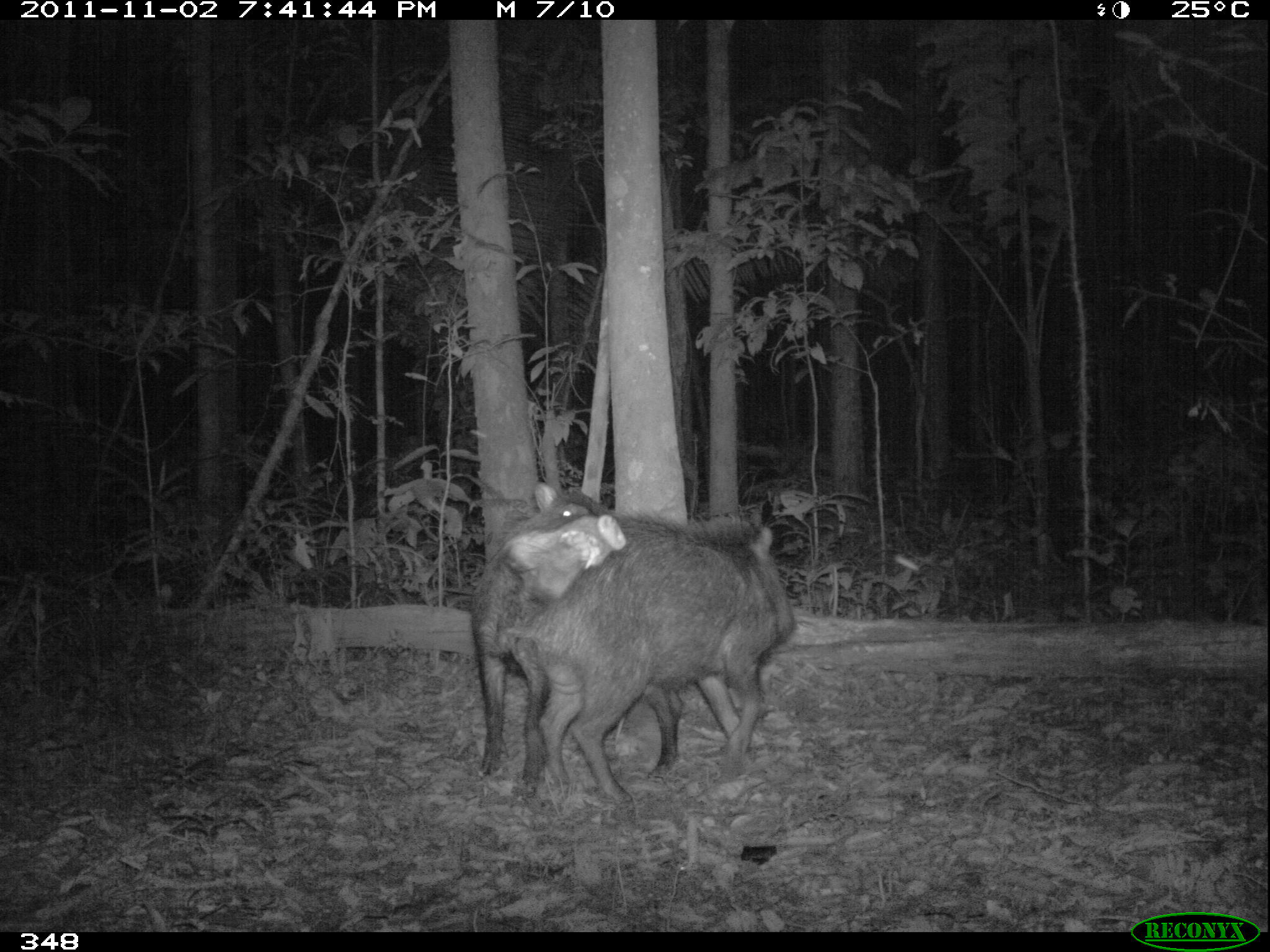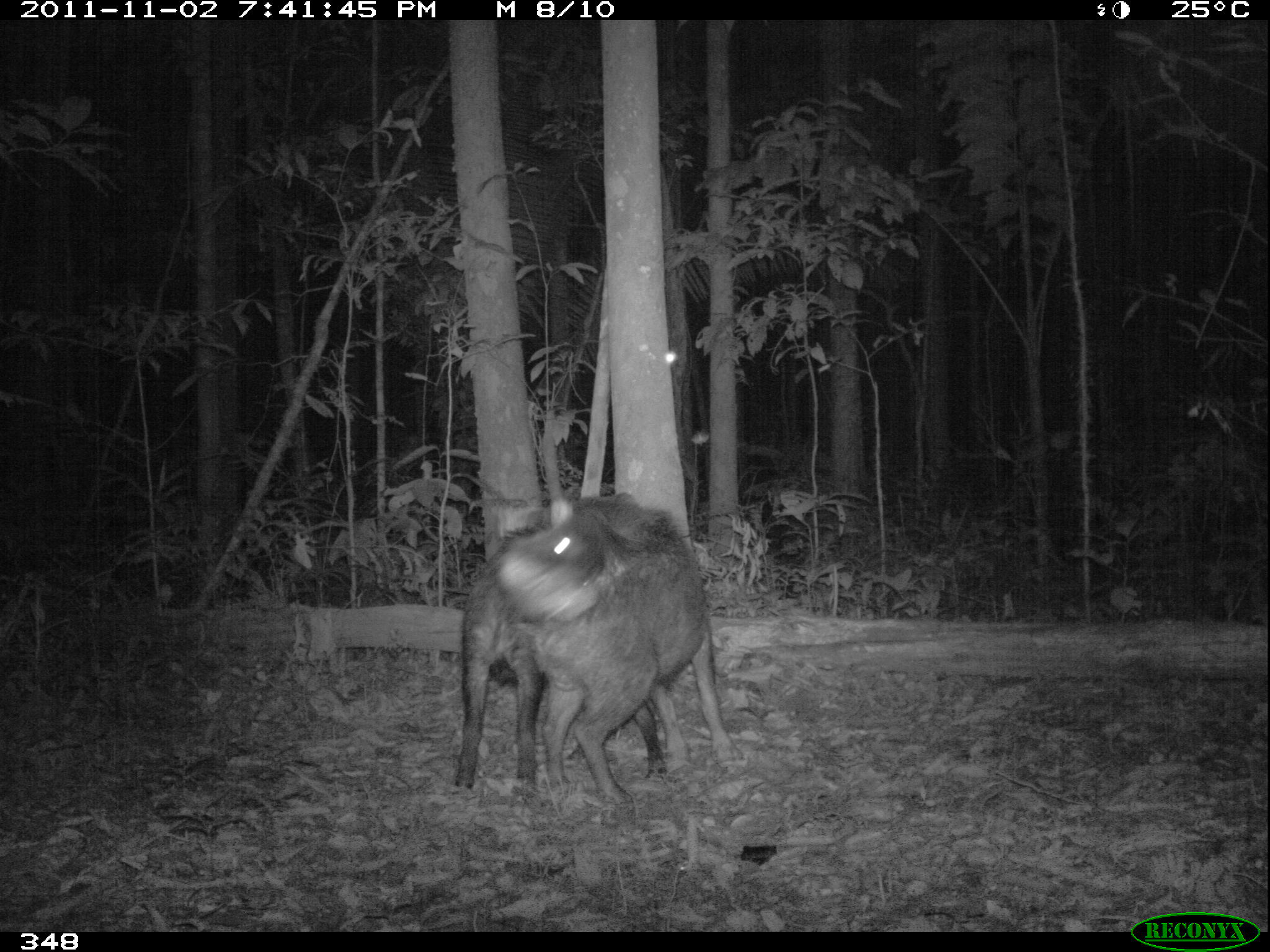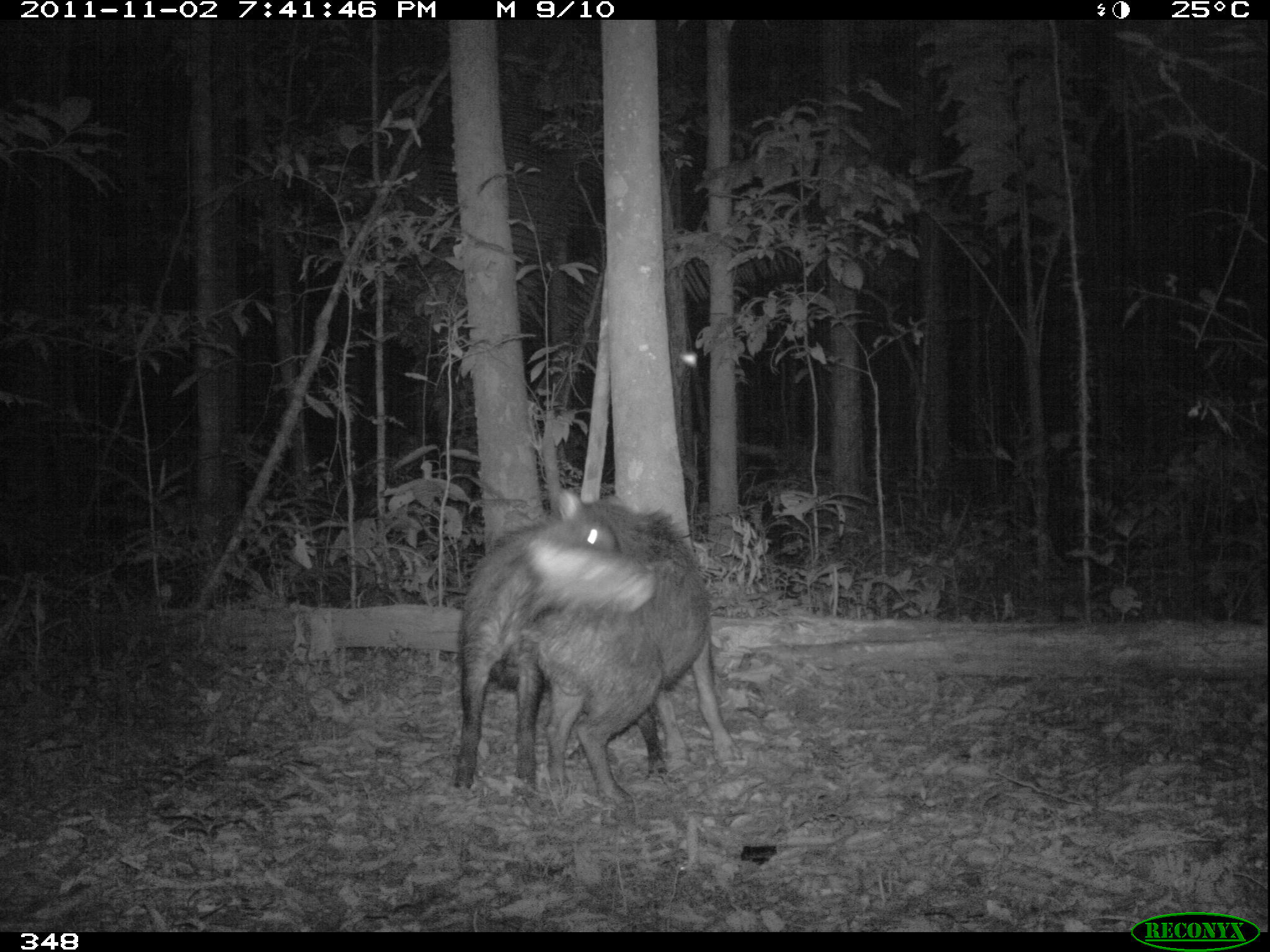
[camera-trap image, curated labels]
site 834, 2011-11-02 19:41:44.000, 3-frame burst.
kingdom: Animalia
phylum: Chordata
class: Mammalia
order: Artiodactyla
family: Tayassuidae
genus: Tayassu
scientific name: Tayassu pecari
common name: white-lipped peccary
Tayassu pecari (white-lipped peccary).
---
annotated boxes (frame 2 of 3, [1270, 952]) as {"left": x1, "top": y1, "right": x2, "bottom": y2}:
tayassu pecari: {"left": 484, "top": 493, "right": 739, "bottom": 801}; {"left": 452, "top": 490, "right": 676, "bottom": 796}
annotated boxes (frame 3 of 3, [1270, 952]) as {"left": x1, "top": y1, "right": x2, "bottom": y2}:
tayassu pecari: {"left": 451, "top": 489, "right": 692, "bottom": 803}; {"left": 530, "top": 551, "right": 741, "bottom": 809}